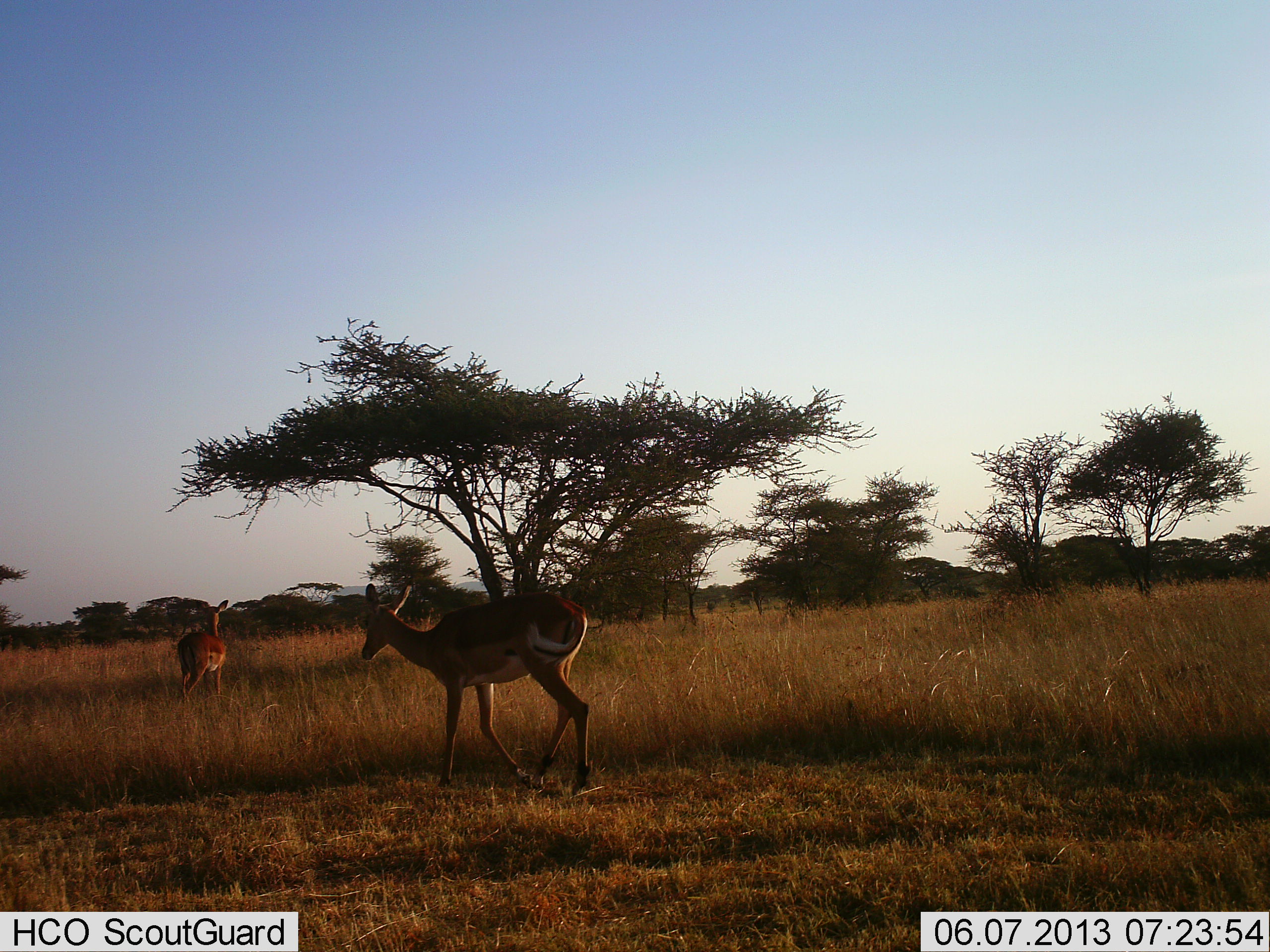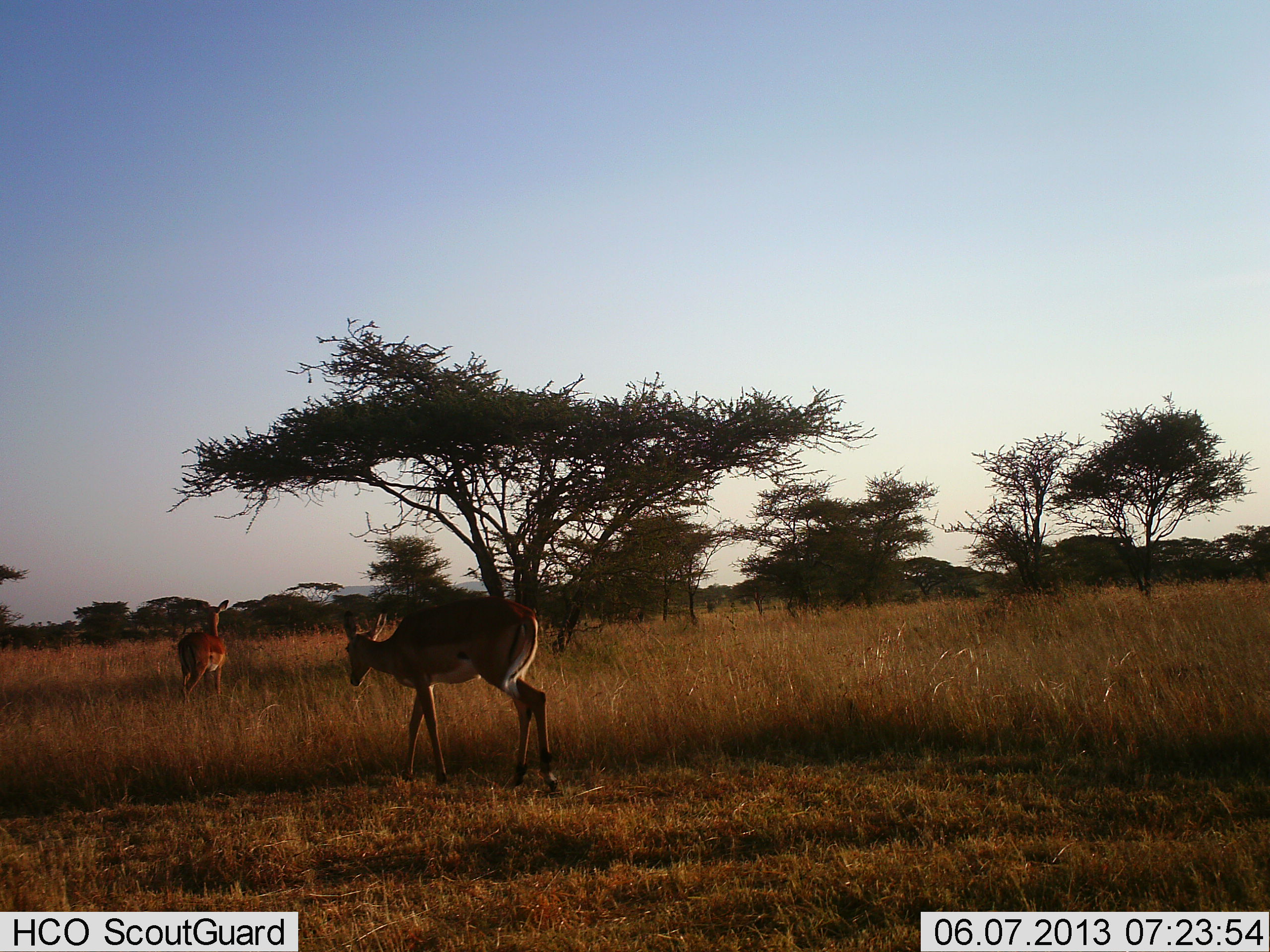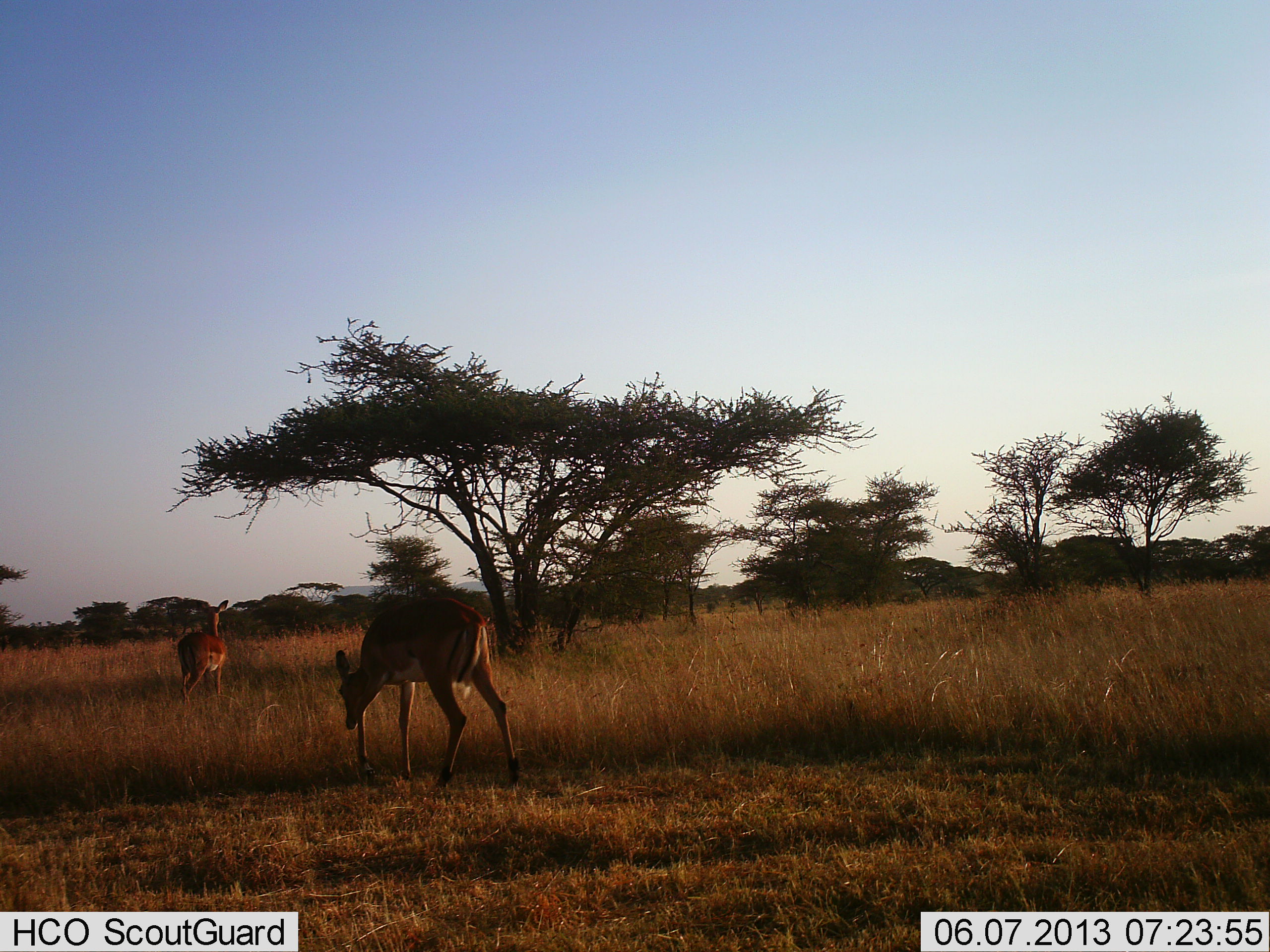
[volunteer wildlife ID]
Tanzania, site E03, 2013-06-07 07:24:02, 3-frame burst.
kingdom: Animalia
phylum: Chordata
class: Mammalia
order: Artiodactyla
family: Bovidae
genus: Aepyceros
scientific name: Aepyceros melampus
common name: impala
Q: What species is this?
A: Impala (Aepyceros melampus).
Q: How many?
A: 2.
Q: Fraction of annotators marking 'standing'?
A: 86%.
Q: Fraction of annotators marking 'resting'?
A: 0%.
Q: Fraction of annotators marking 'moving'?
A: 86%.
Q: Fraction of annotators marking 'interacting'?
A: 0%.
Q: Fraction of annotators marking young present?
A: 0%.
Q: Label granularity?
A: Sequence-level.